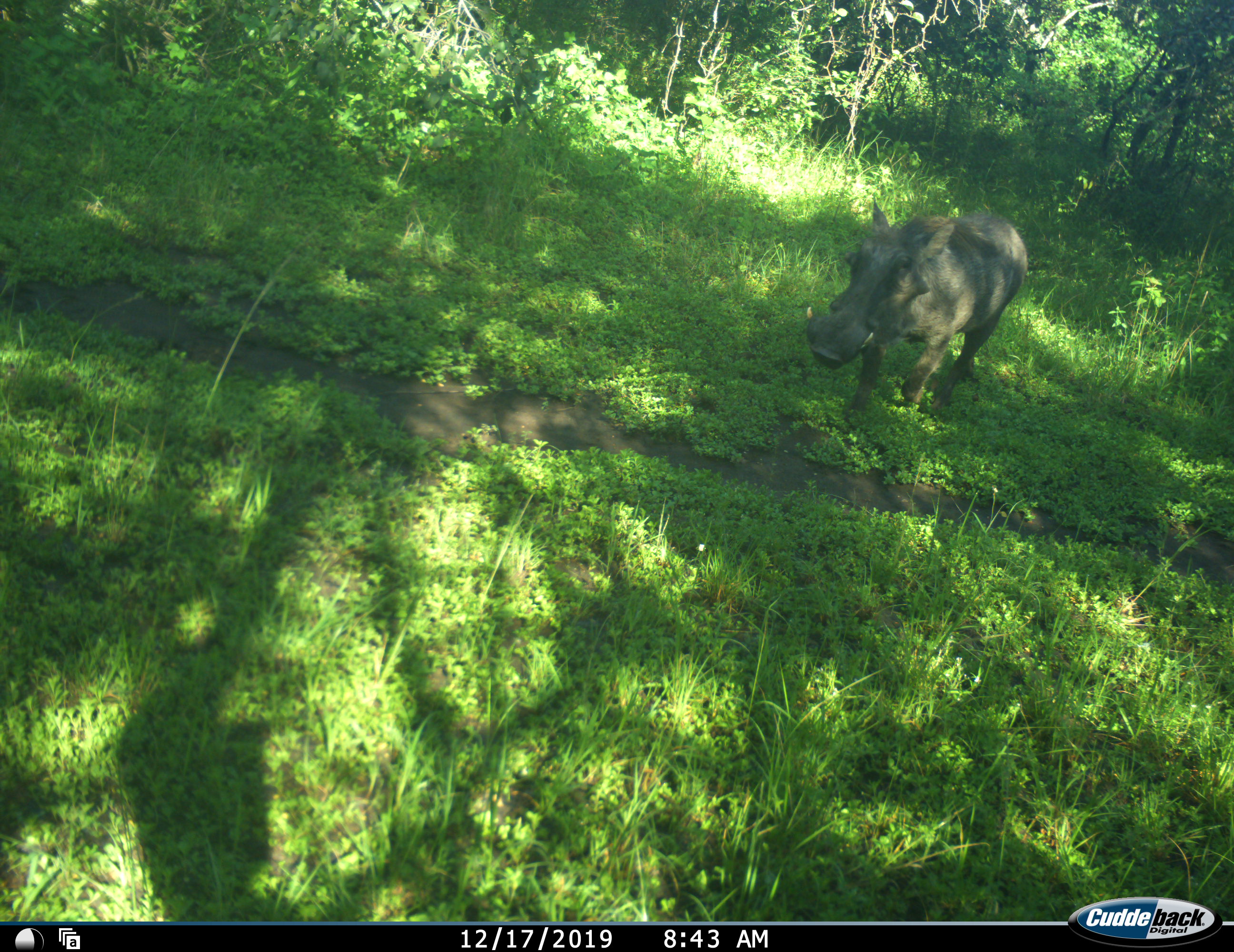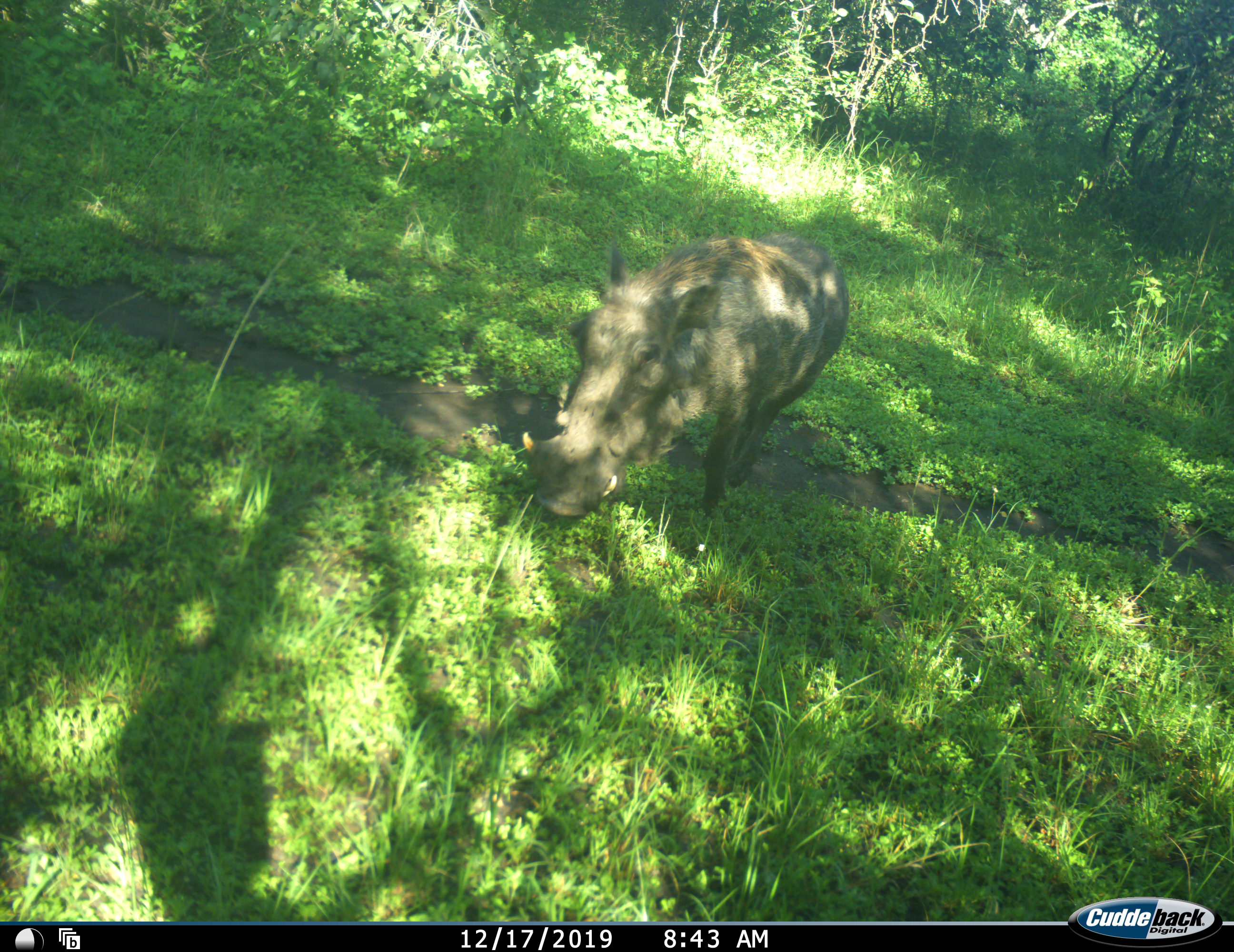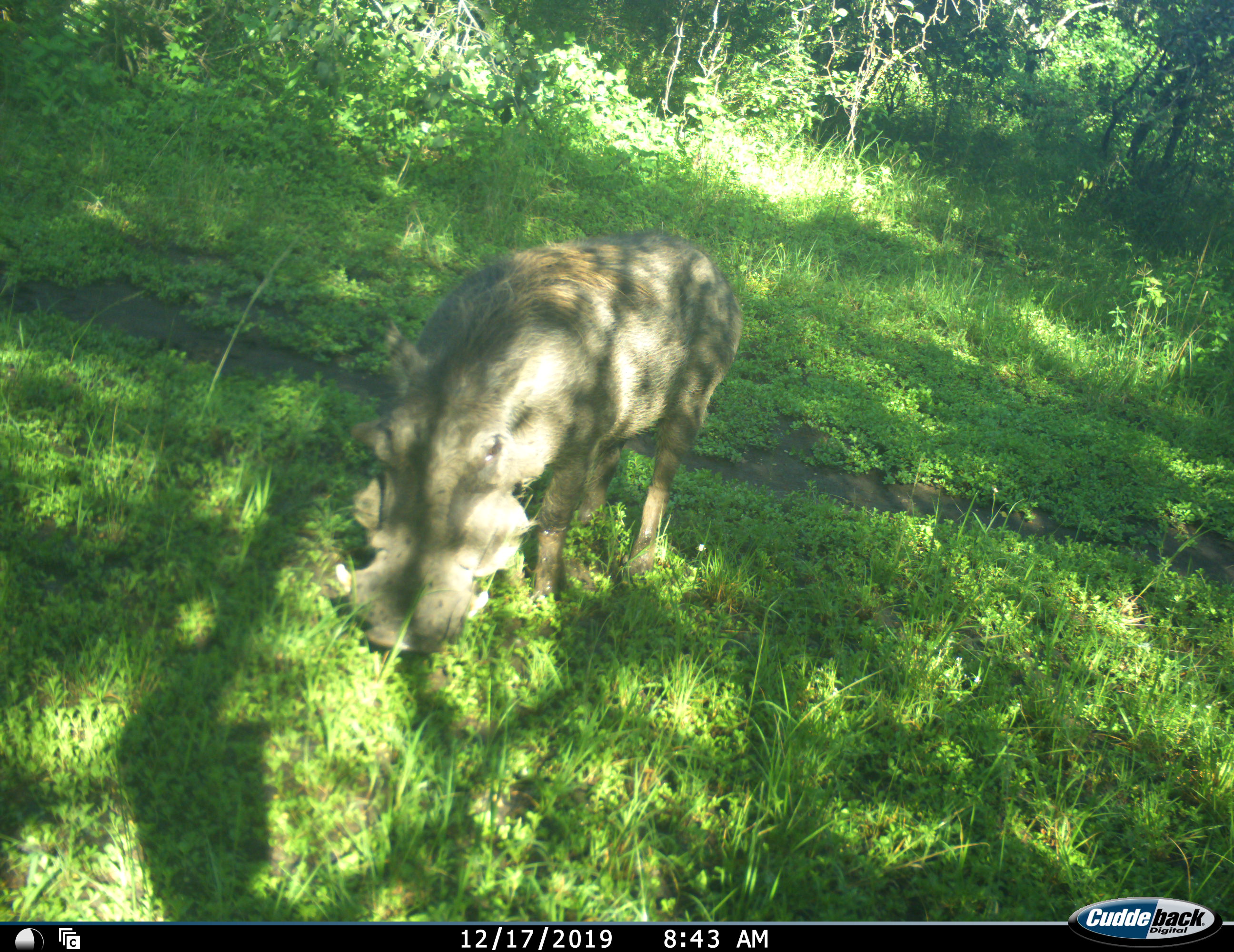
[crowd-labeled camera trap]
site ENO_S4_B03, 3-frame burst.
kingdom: Animalia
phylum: Chordata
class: Mammalia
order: Artiodactyla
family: Suidae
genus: Phacochoerus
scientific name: Phacochoerus africanus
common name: warthog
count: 1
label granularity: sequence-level